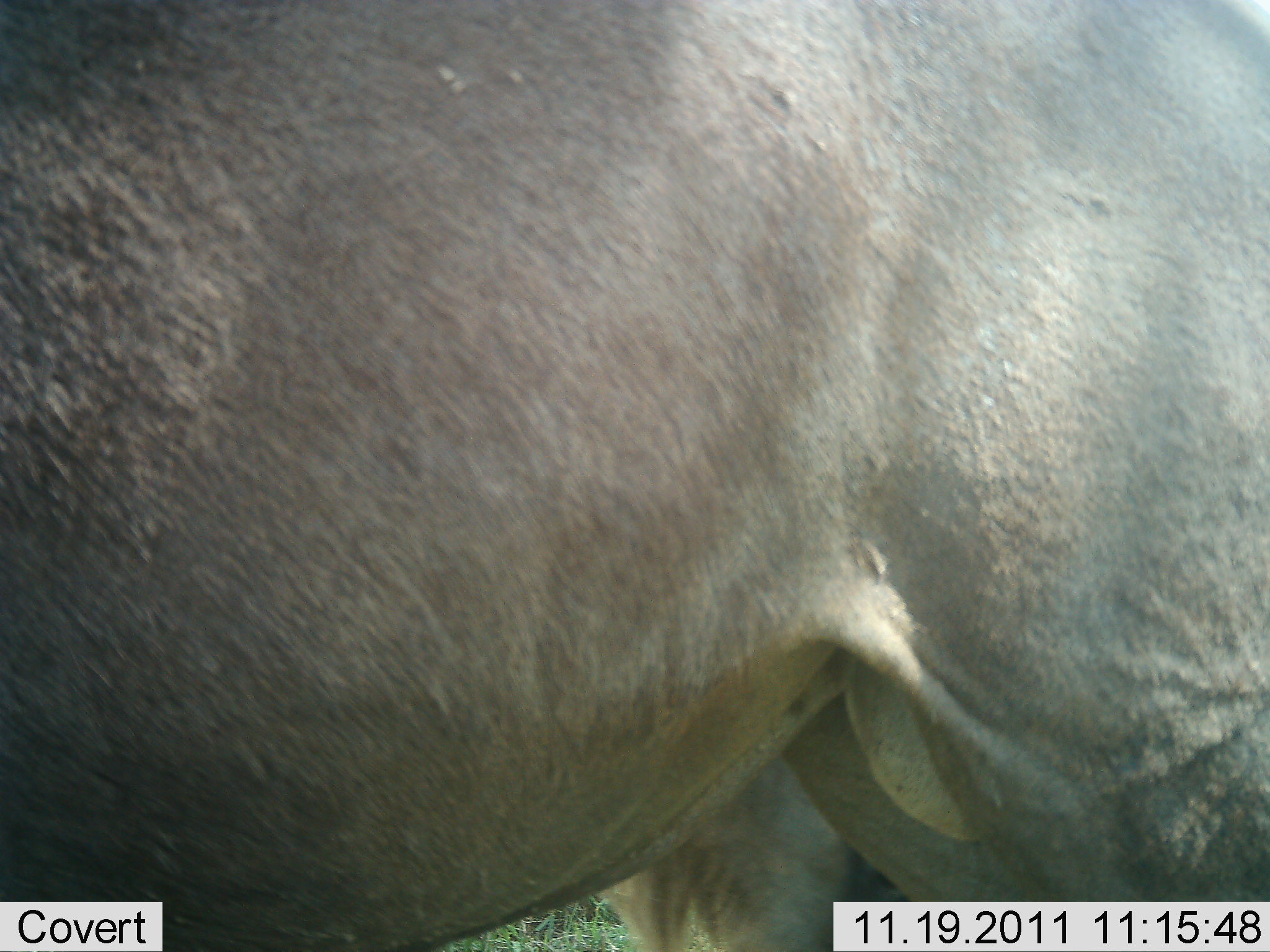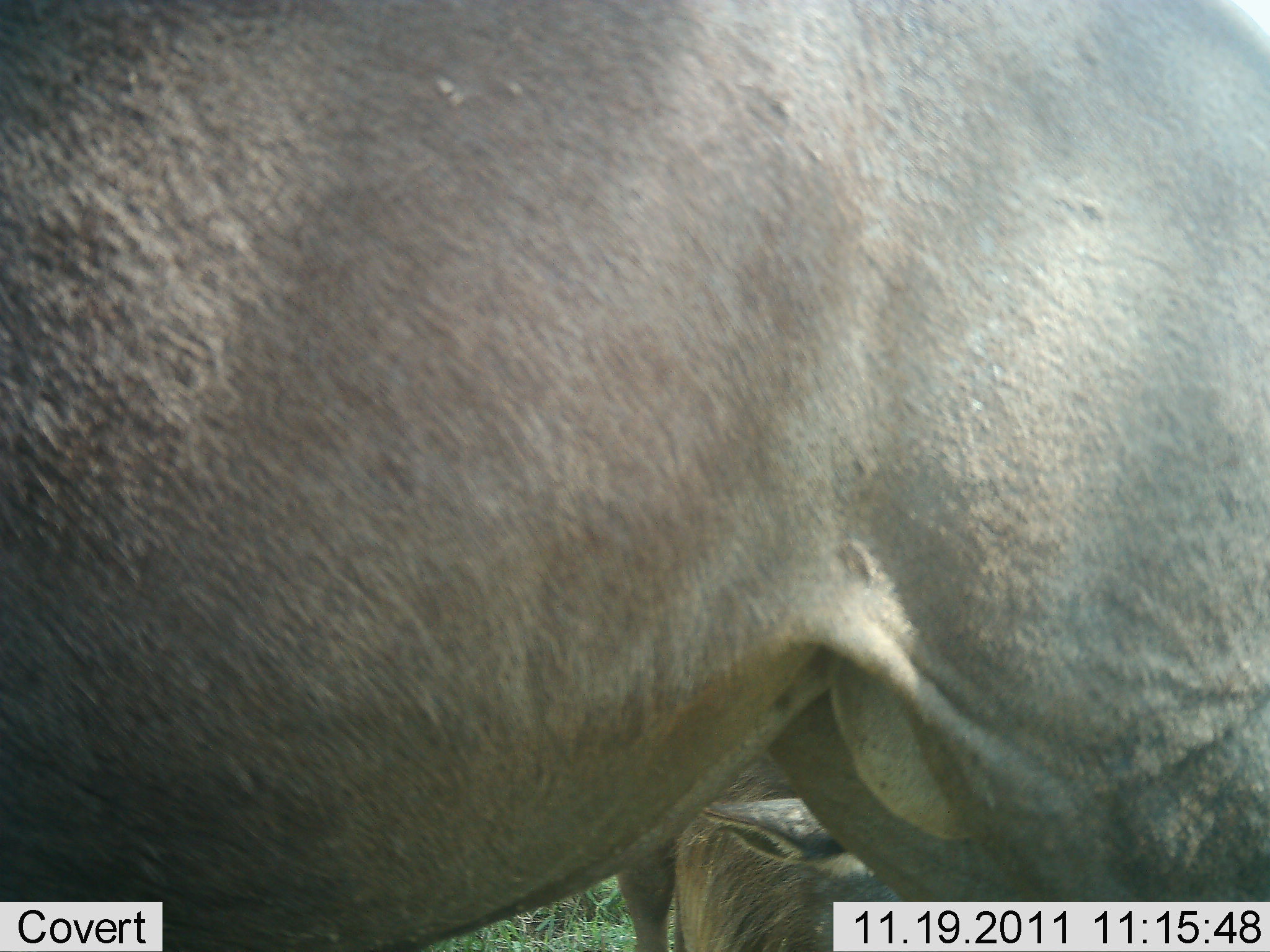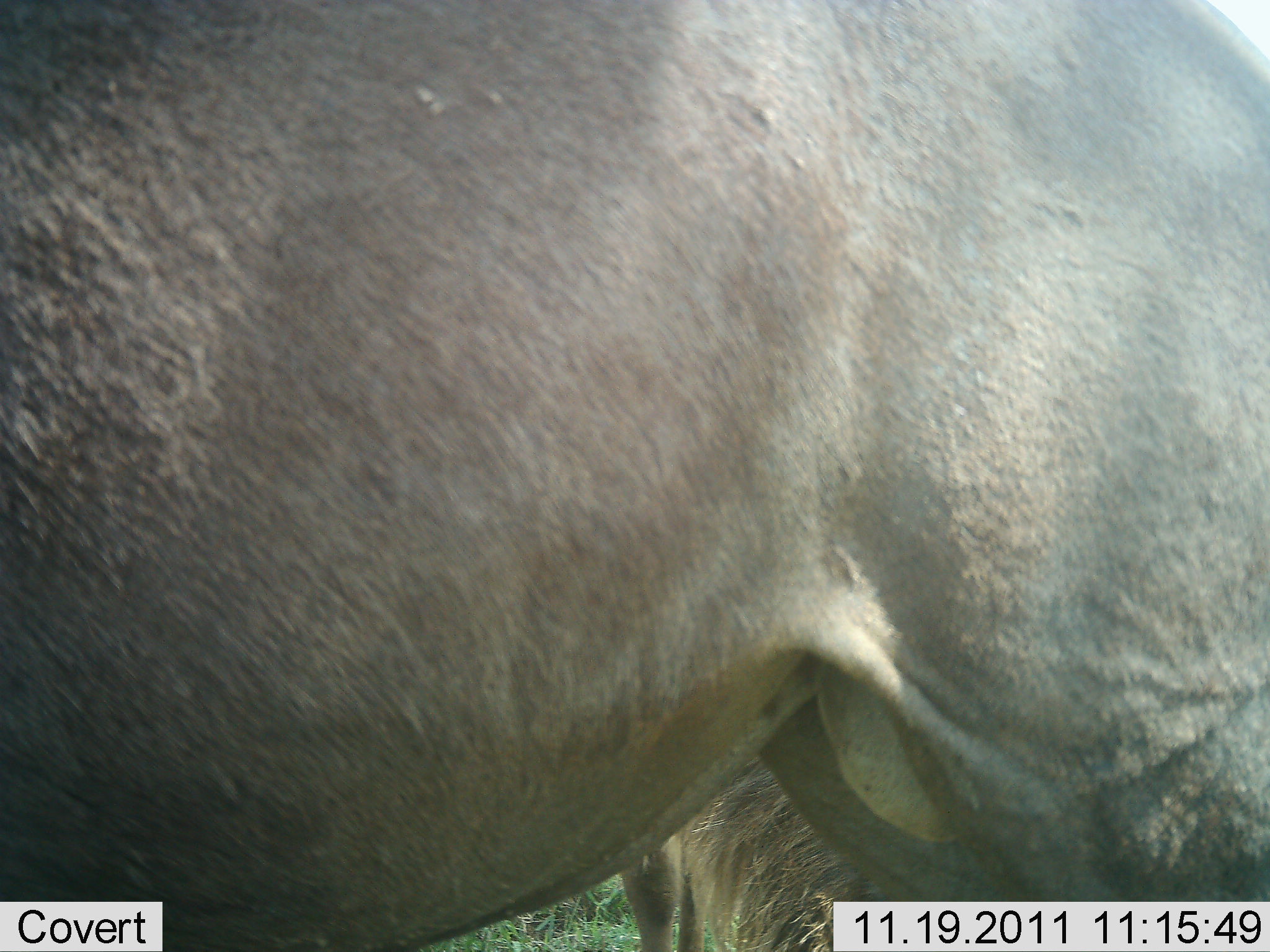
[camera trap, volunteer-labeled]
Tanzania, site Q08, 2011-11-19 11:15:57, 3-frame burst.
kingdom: Animalia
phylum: Chordata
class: Mammalia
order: Artiodactyla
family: Bovidae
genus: Connochaetes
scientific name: Connochaetes taurinus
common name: blue wildebeest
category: wildebeest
Wildebeest (blue wildebeest) (Connochaetes taurinus), count 2. Behavior (volunteer vote fractions): standing 100%, resting 17%, moving 0%, interacting 0%. Young present (vote fraction): 0%. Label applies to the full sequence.